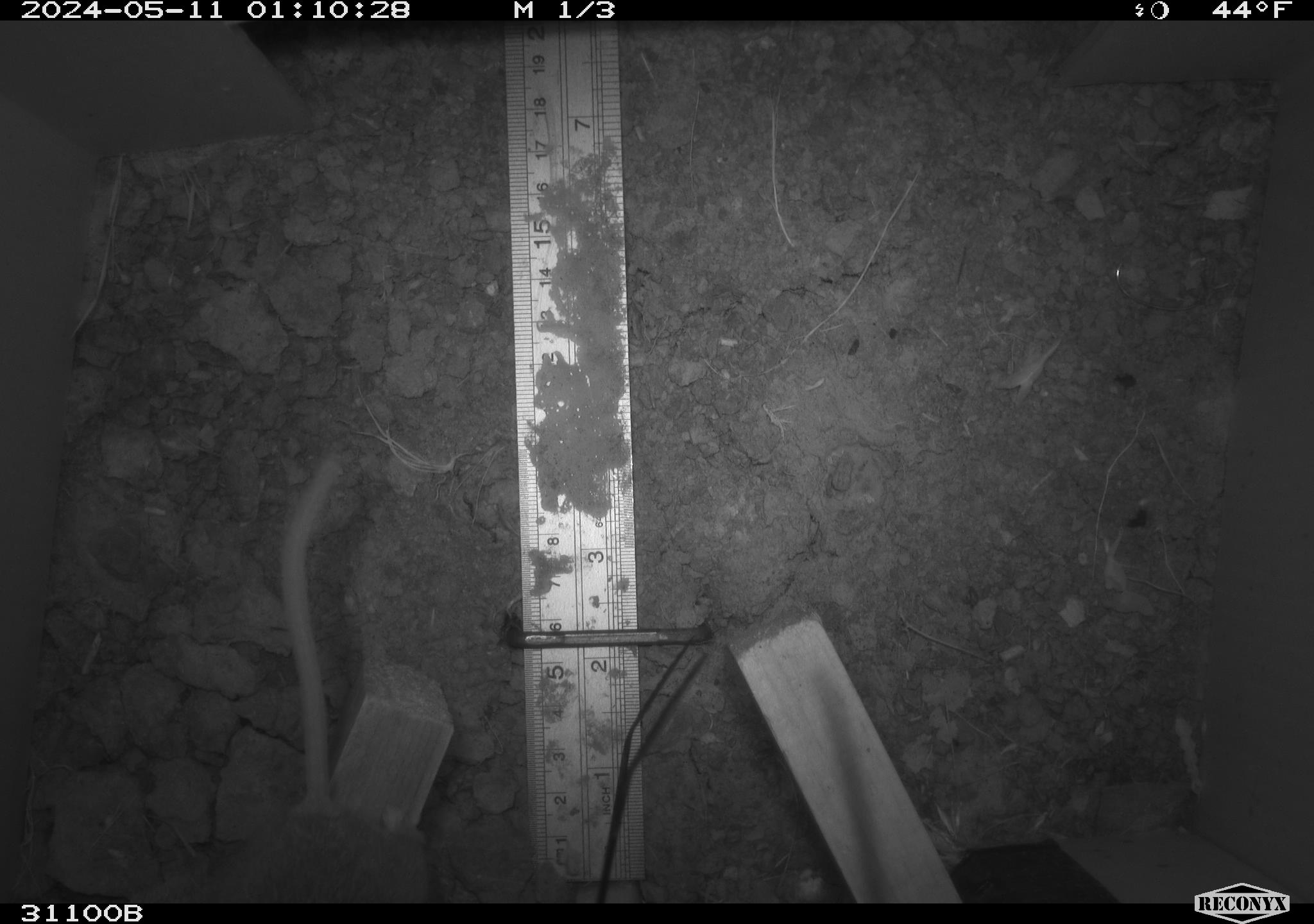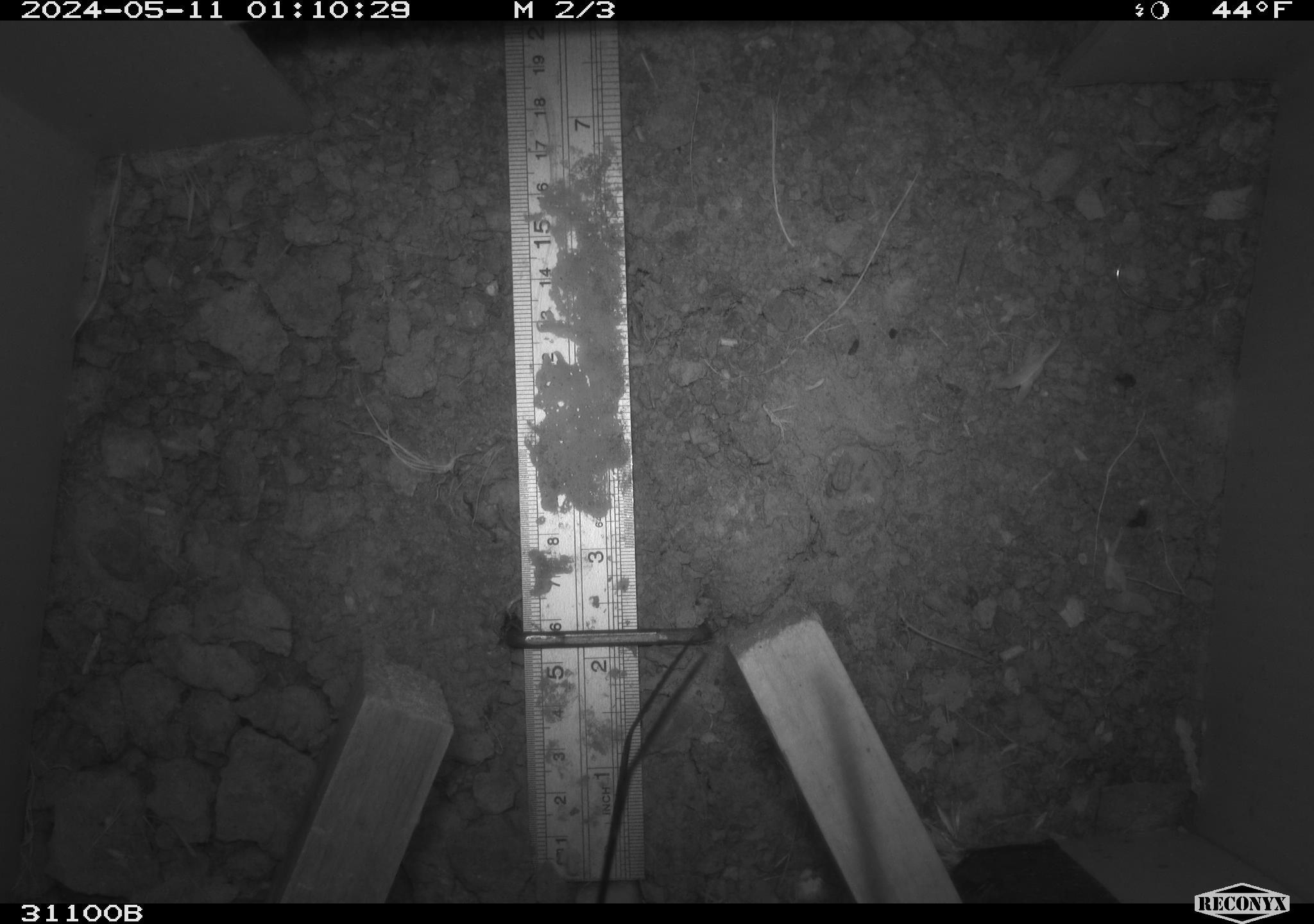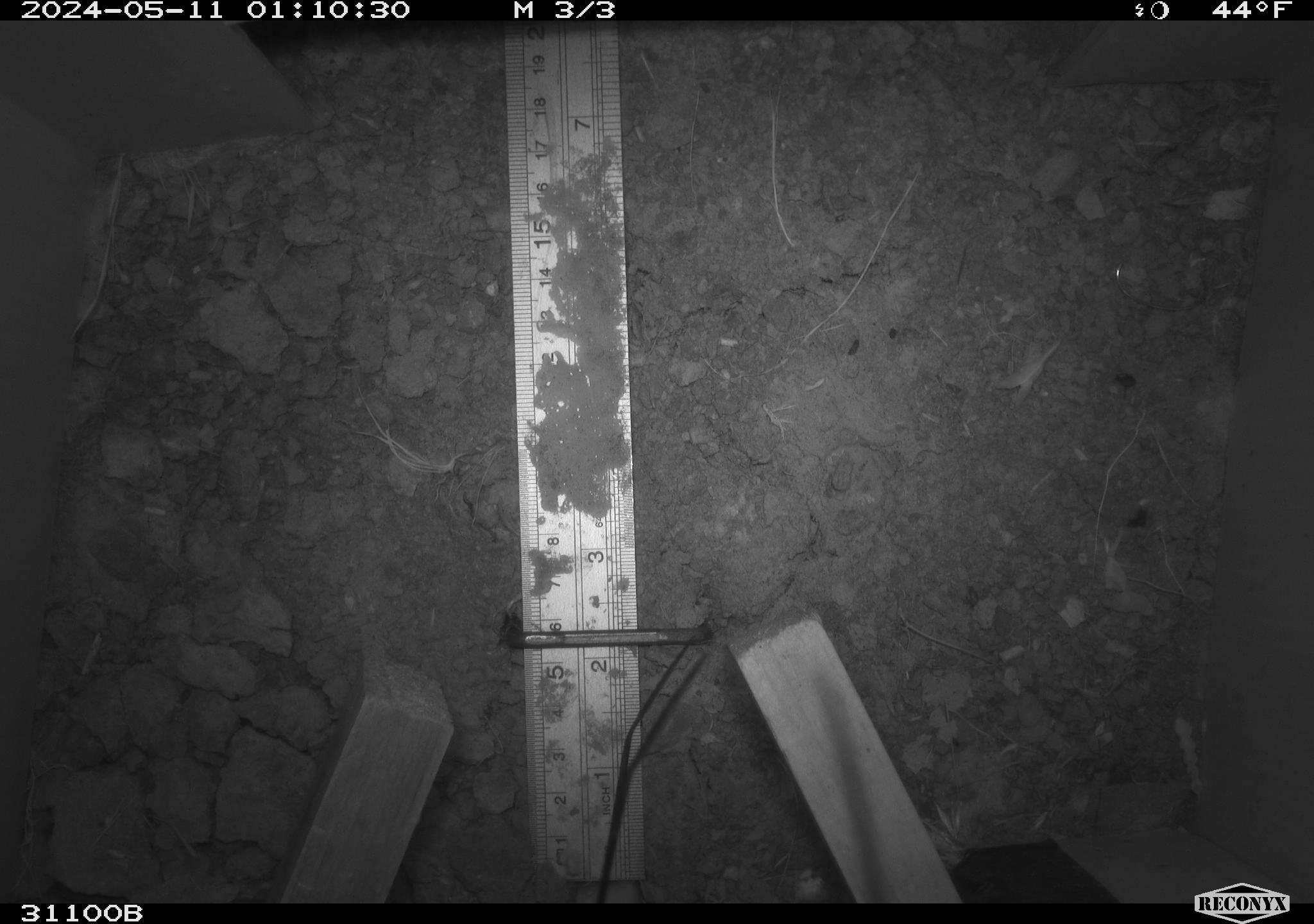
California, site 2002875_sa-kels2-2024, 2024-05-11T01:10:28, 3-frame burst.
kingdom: Animalia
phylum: Chordata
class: Mammalia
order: Rodentia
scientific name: Rodentia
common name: rodent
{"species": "rodent (Rodentia)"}